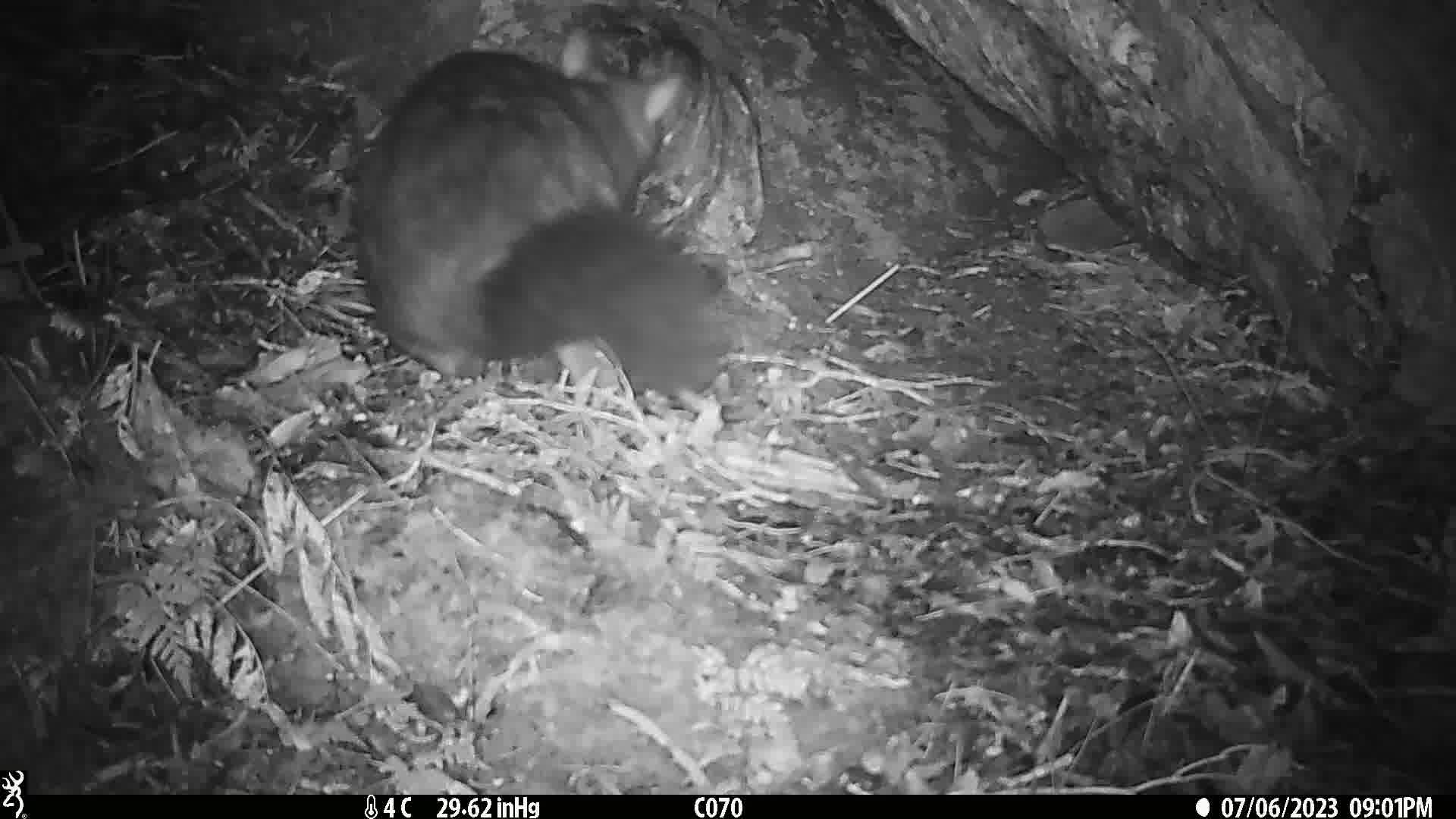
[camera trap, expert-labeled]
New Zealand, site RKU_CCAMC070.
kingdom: Animalia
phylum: Chordata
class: Mammalia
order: Diprotodontia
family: Phalangeridae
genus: Trichosurus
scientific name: Trichosurus vulpecula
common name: common brushtail possum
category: possum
Possum (common brushtail possum) (Trichosurus vulpecula).